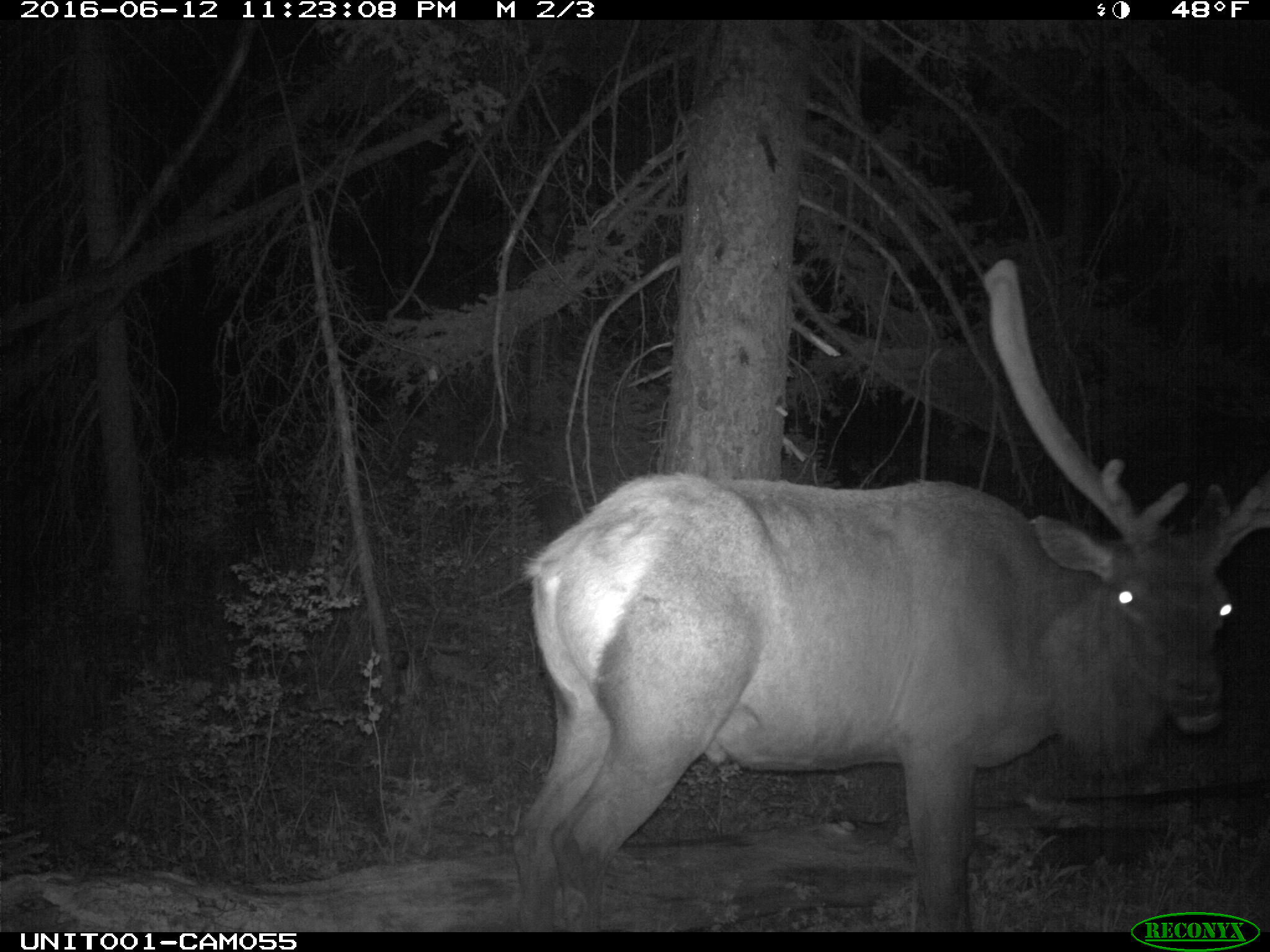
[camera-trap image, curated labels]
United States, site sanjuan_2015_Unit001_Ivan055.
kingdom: Animalia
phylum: Chordata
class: Mammalia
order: Artiodactyla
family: Cervidae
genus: Cervus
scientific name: Cervus elaphus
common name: red deer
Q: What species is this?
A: Cervus elaphus (red deer).